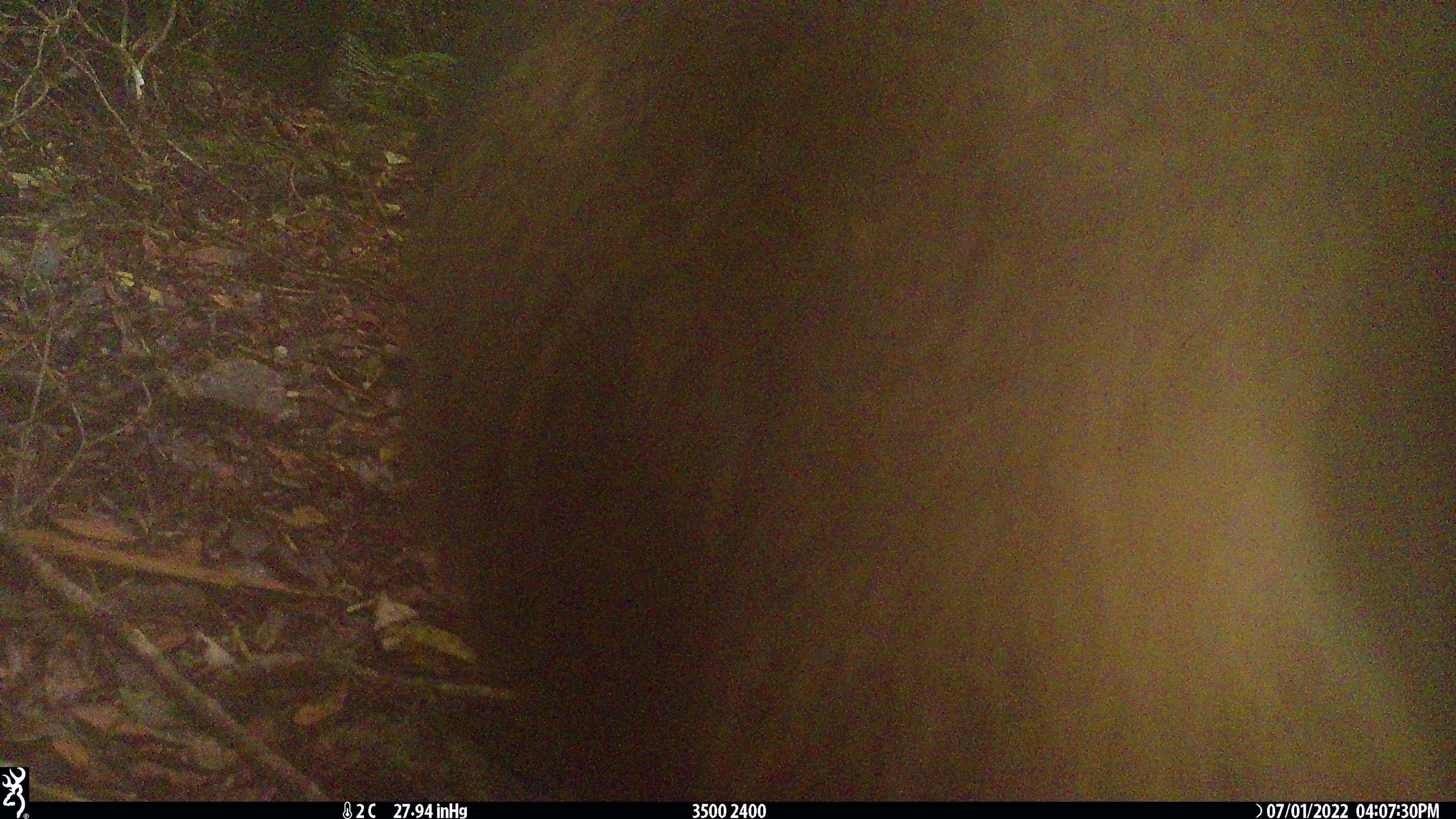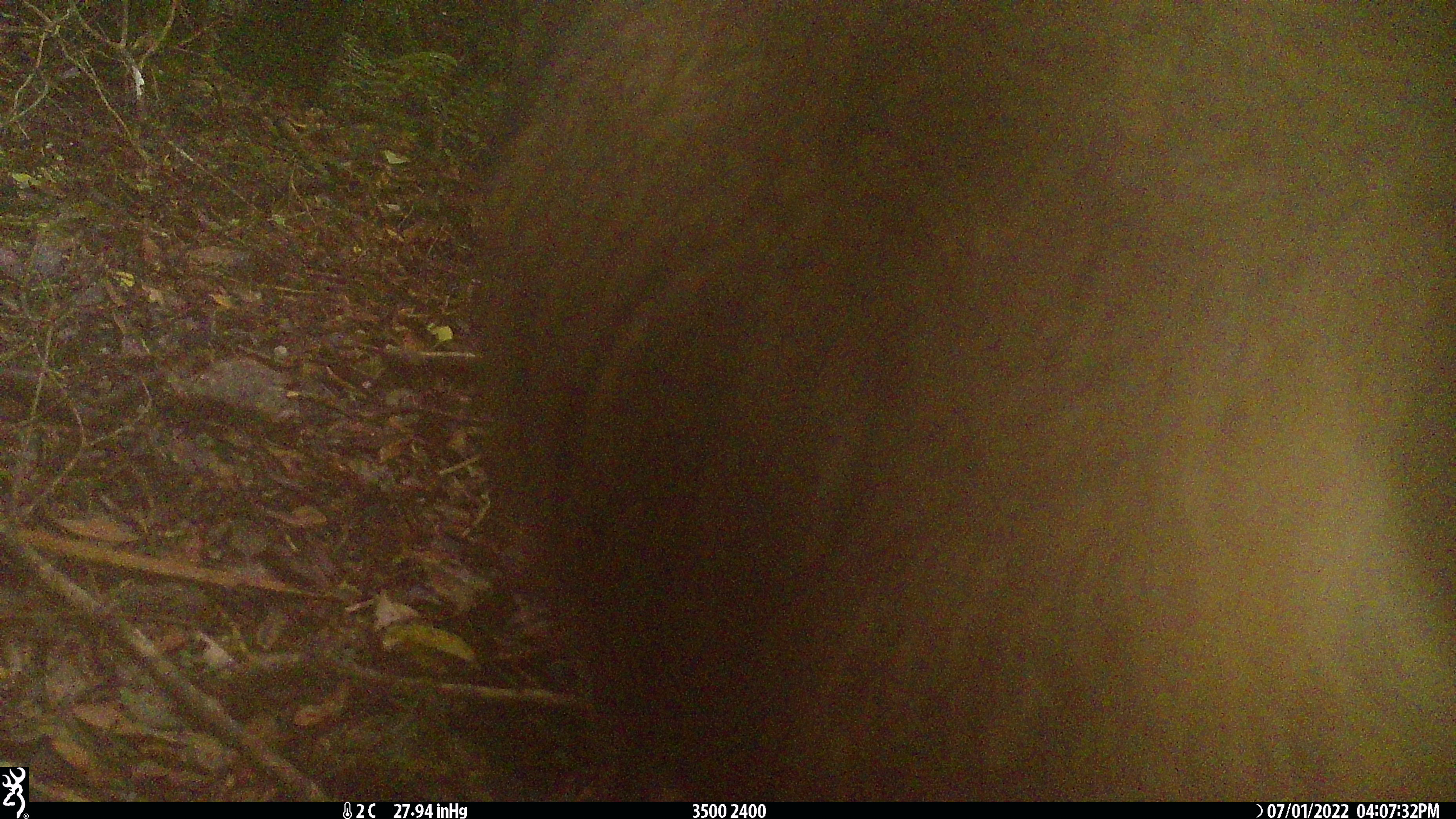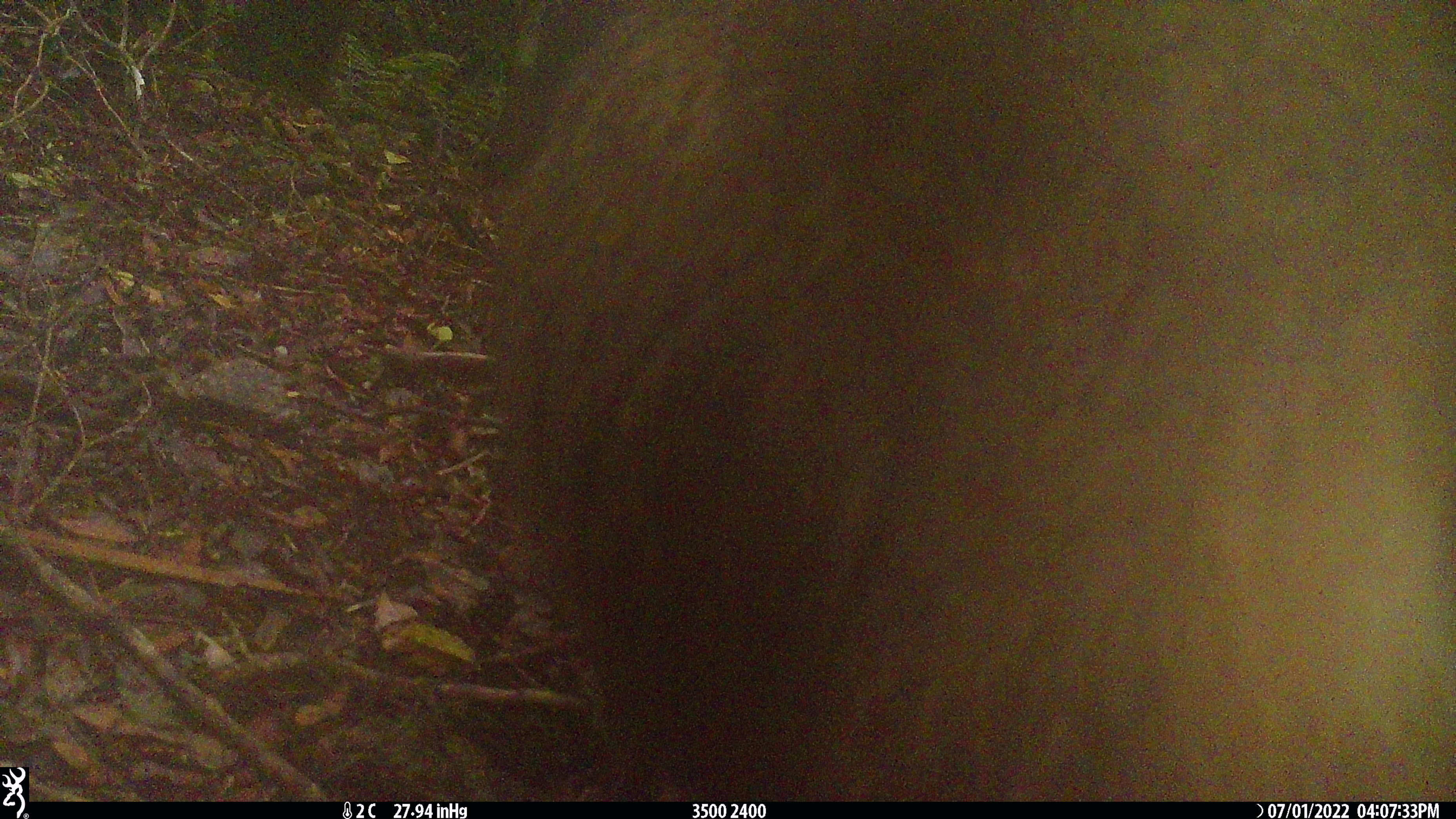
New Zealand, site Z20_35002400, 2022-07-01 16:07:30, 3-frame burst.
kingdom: Animalia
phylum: Chordata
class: Mammalia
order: Artiodactyla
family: Bovidae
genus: Rupicapra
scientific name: Rupicapra rupicapra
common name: alpine chamois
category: chamois